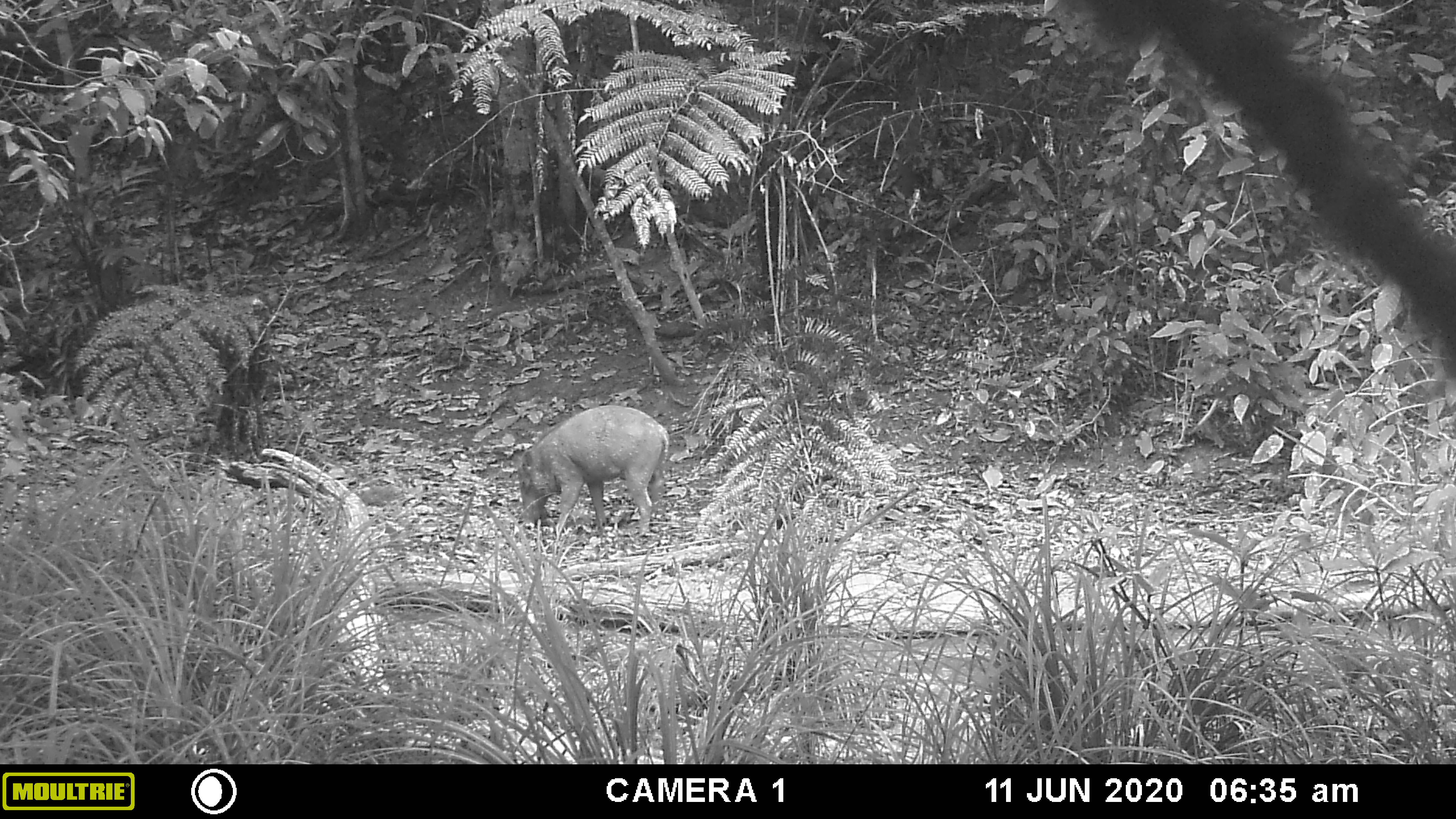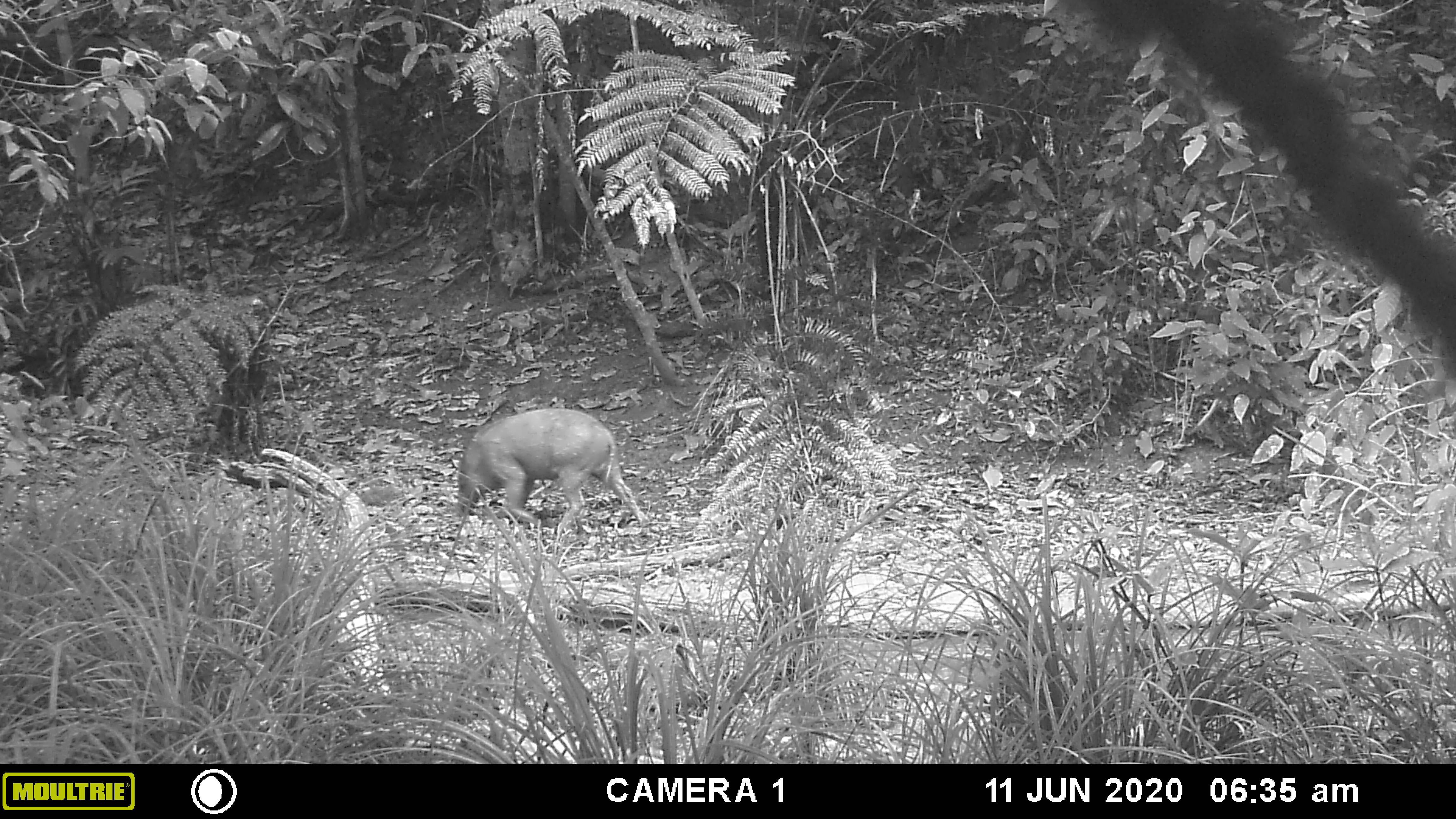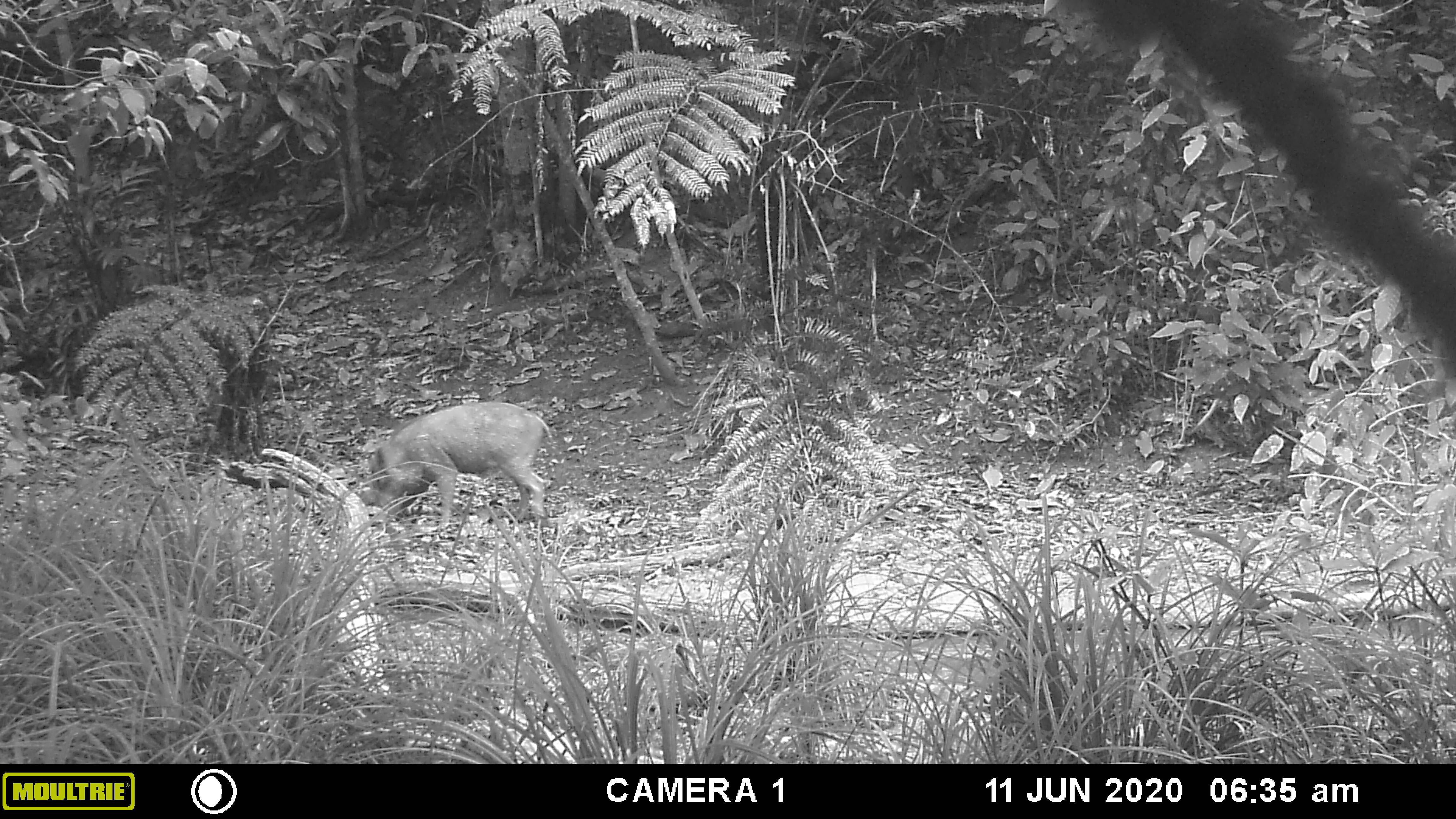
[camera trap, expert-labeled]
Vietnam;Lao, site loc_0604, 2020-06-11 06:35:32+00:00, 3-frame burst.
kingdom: Animalia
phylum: Chordata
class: Mammalia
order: Artiodactyla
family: Suidae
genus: Sus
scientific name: Sus scrofa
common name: eurasian wild pig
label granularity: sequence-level